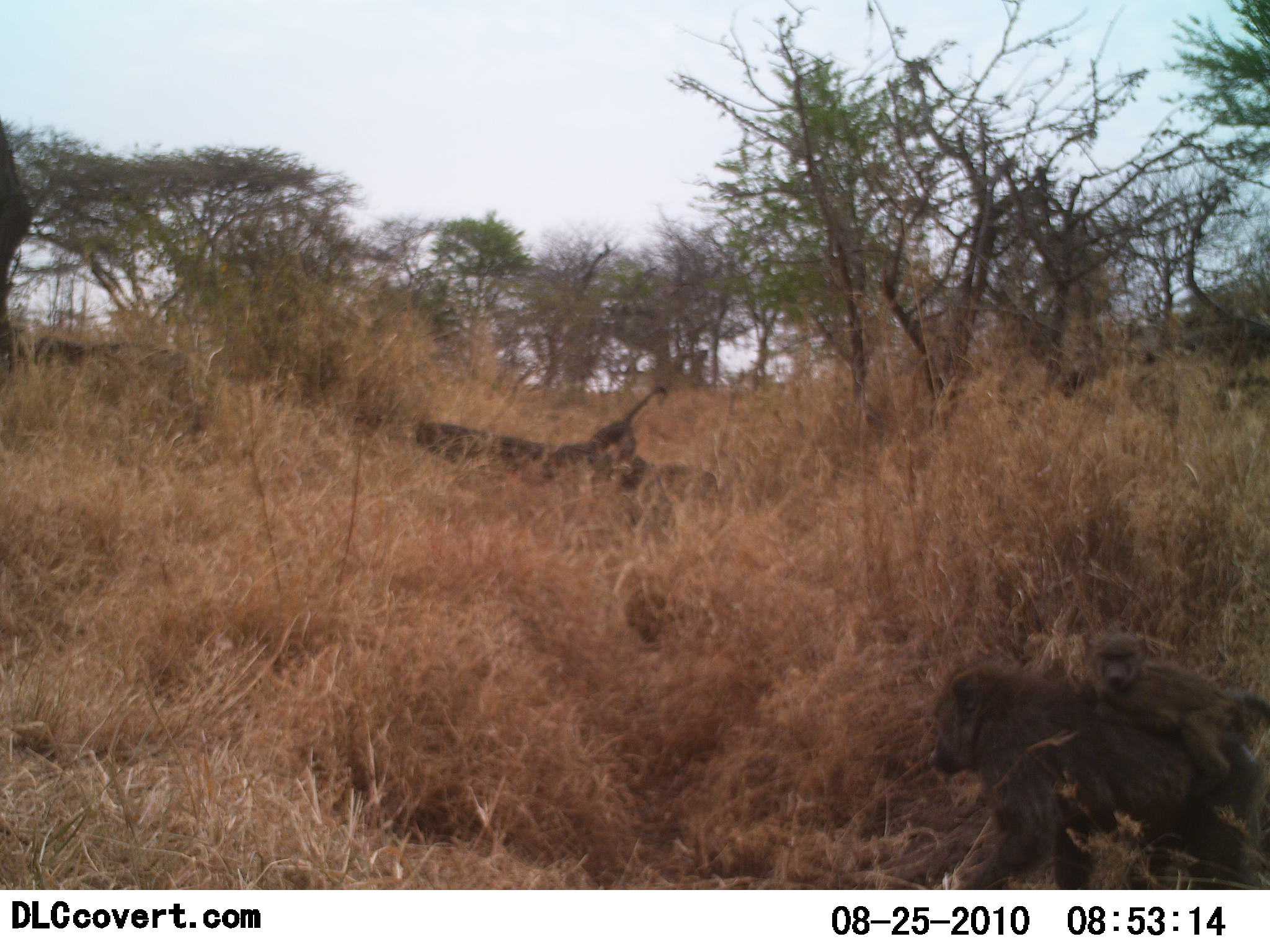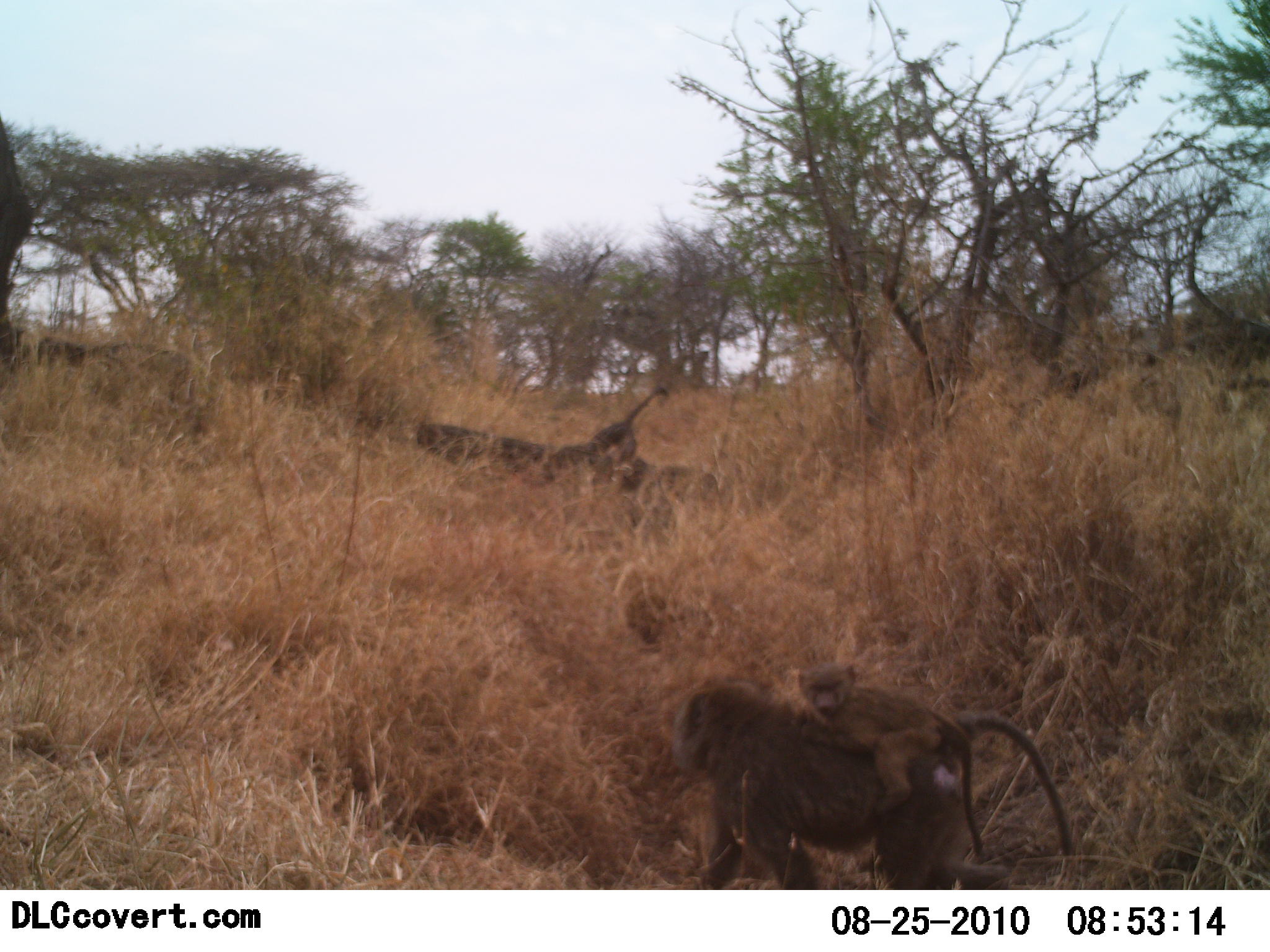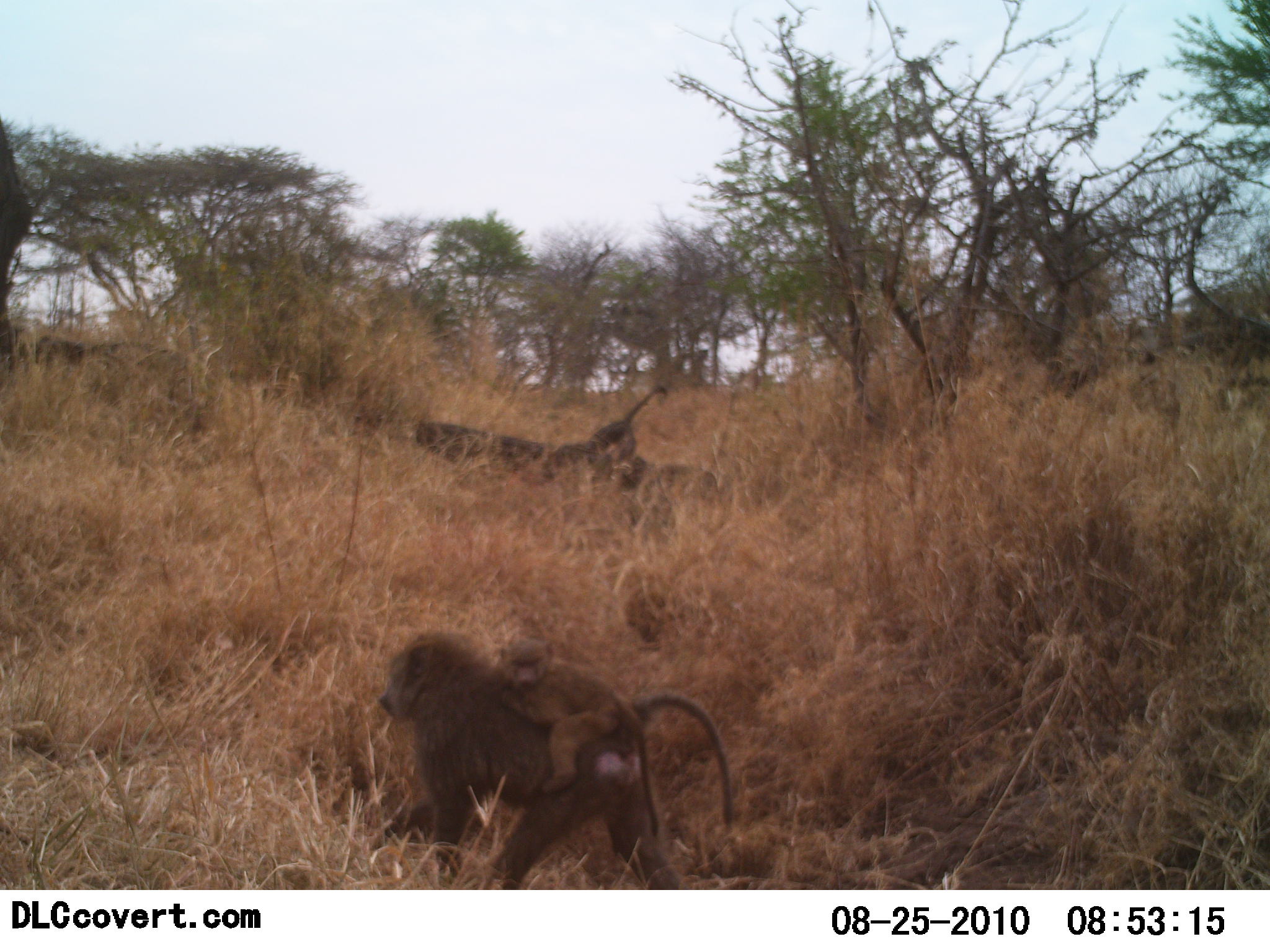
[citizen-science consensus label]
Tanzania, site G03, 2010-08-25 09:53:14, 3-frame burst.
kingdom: Animalia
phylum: Chordata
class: Mammalia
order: Primates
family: Cercopithecidae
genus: Papio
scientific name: Papio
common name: baboon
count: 2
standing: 0%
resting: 0%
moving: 100%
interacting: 38%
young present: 92%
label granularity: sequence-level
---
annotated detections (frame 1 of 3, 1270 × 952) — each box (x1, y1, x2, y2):
animal: (925, 664, 1270, 889); (1080, 631, 1268, 813)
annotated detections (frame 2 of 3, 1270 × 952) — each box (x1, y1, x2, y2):
animal: (671, 677, 1075, 890); (795, 664, 985, 856)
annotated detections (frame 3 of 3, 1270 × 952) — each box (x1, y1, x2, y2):
animal: (371, 633, 737, 887); (491, 637, 662, 840)